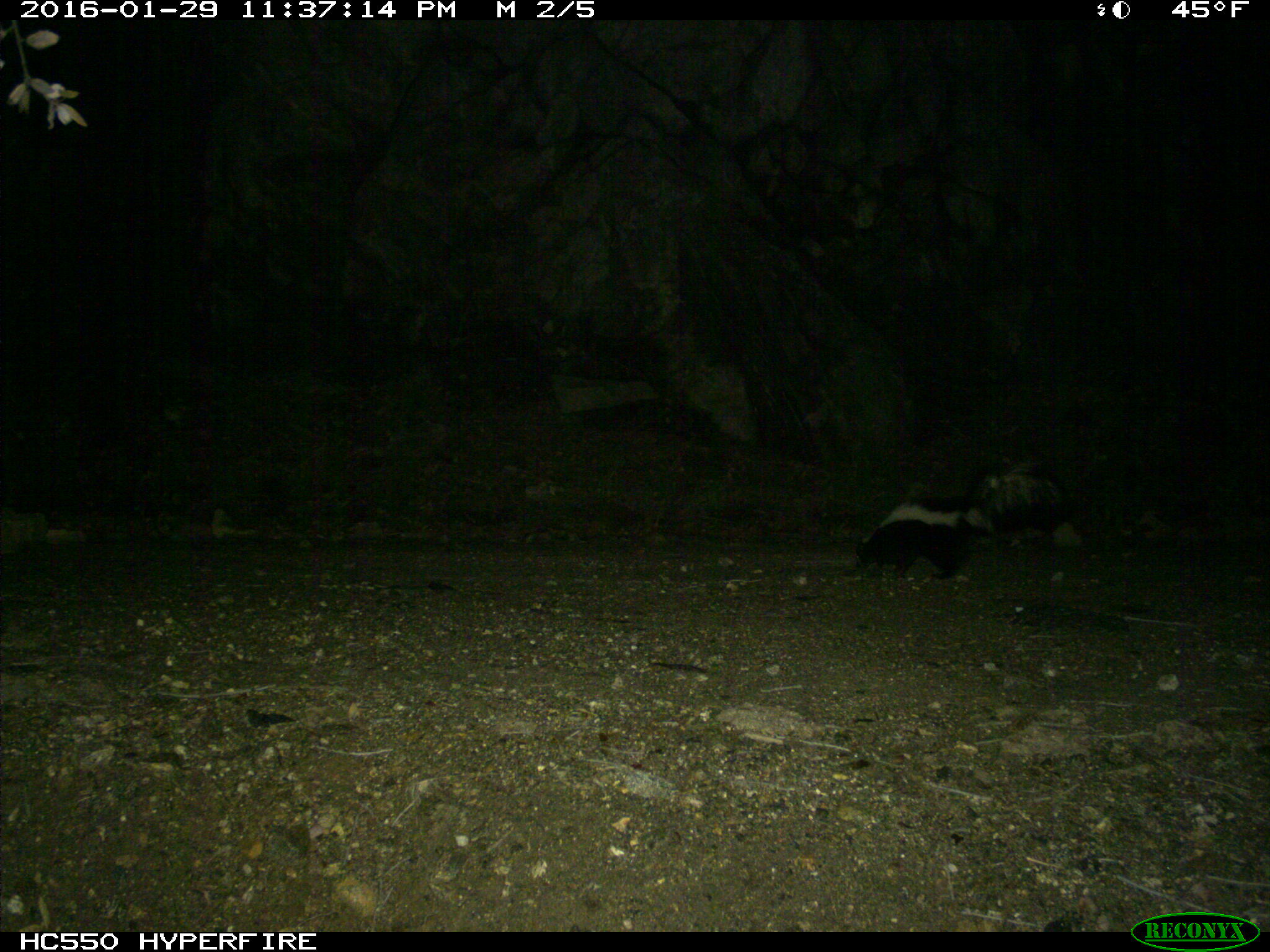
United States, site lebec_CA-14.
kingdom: Animalia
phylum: Chordata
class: Mammalia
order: Carnivora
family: Mephitidae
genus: Mephitis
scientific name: Mephitis mephitis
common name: striped skunk